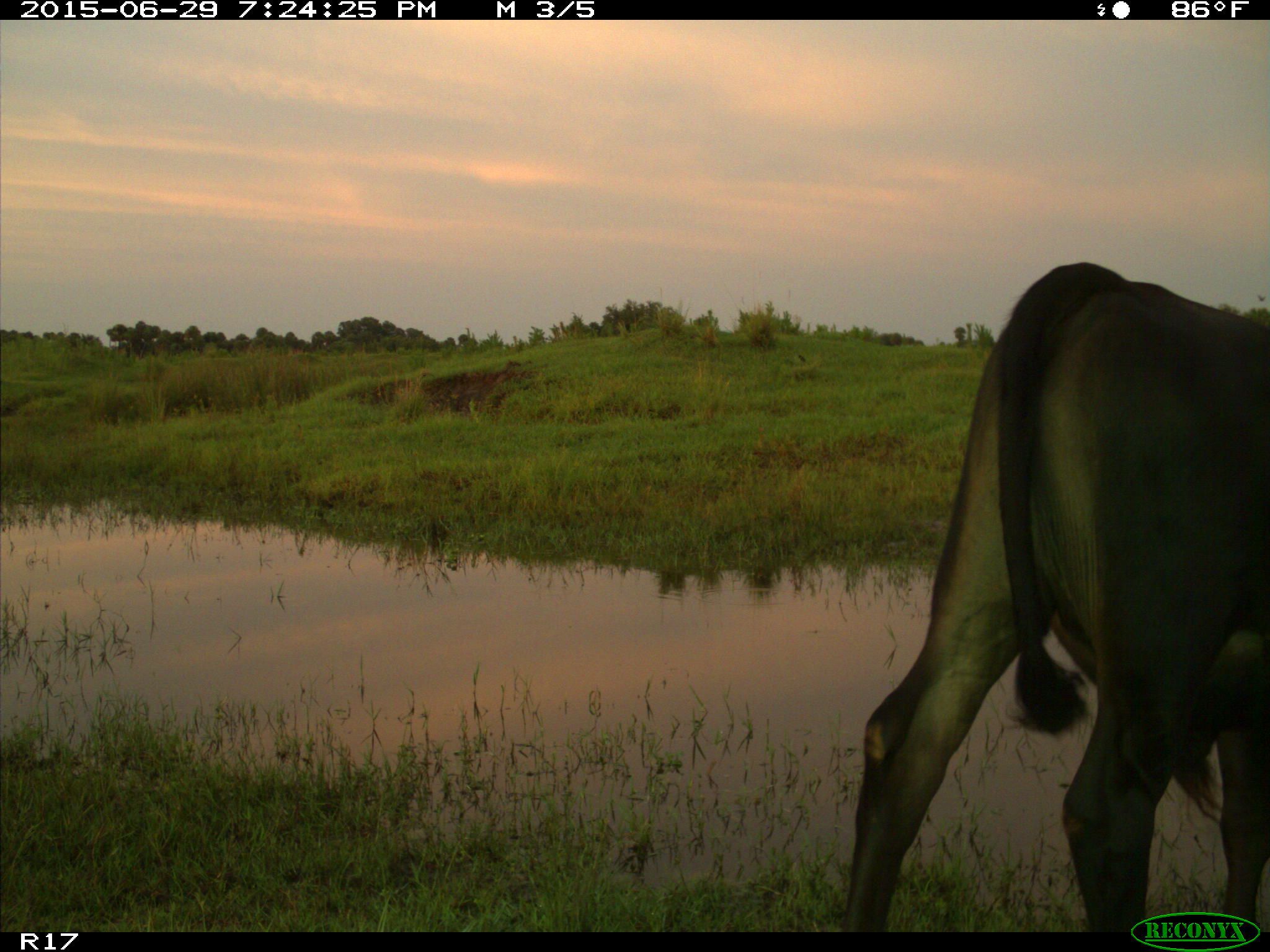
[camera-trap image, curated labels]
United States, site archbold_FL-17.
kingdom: Animalia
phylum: Chordata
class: Mammalia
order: Artiodactyla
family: Bovidae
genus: Bos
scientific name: Bos taurus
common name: domestic cow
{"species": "Bos taurus (domestic cow)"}